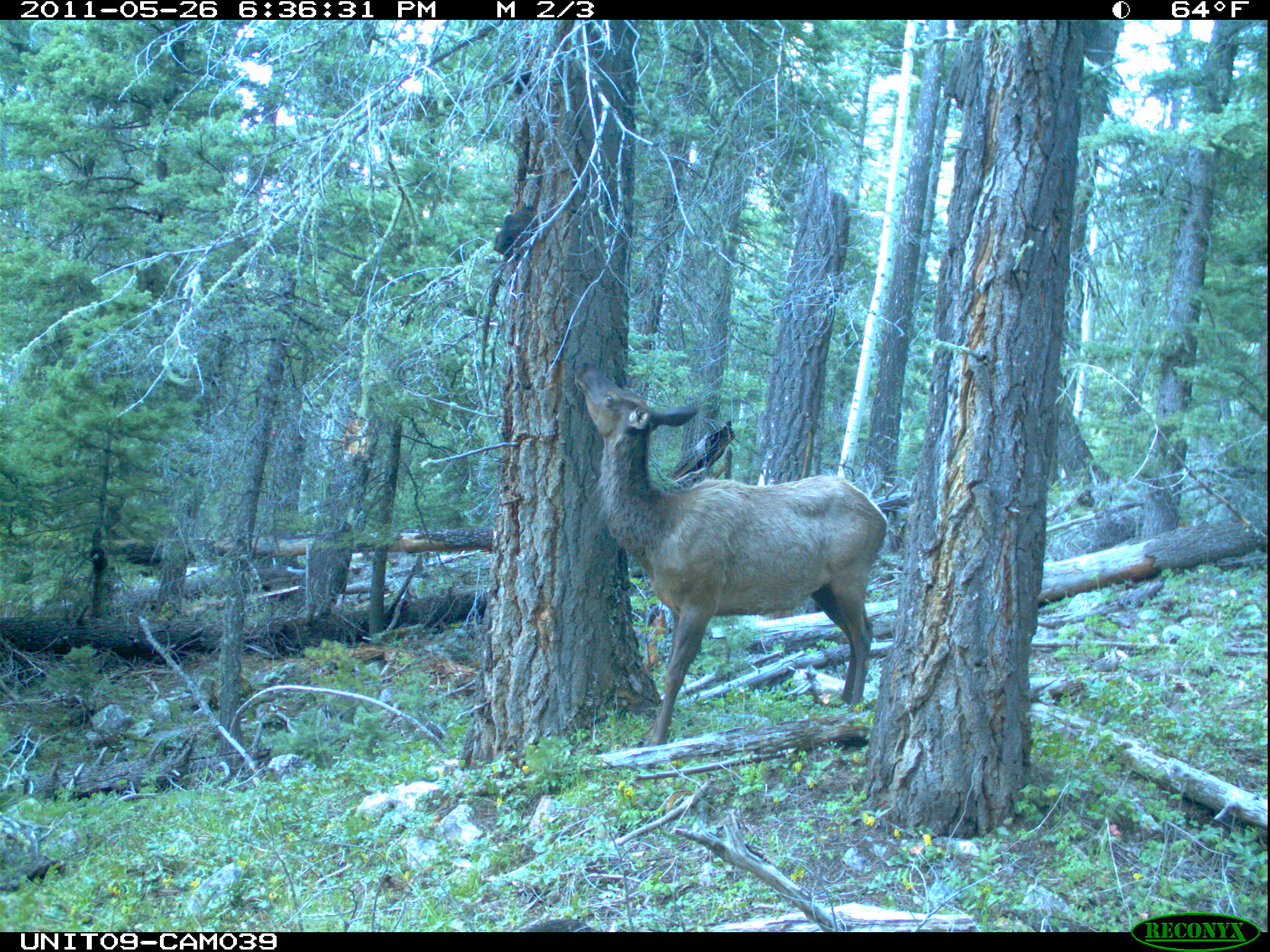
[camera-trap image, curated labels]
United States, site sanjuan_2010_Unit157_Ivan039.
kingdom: Animalia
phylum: Chordata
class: Mammalia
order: Artiodactyla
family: Cervidae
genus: Cervus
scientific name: Cervus elaphus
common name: red deer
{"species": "Cervus elaphus (red deer)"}